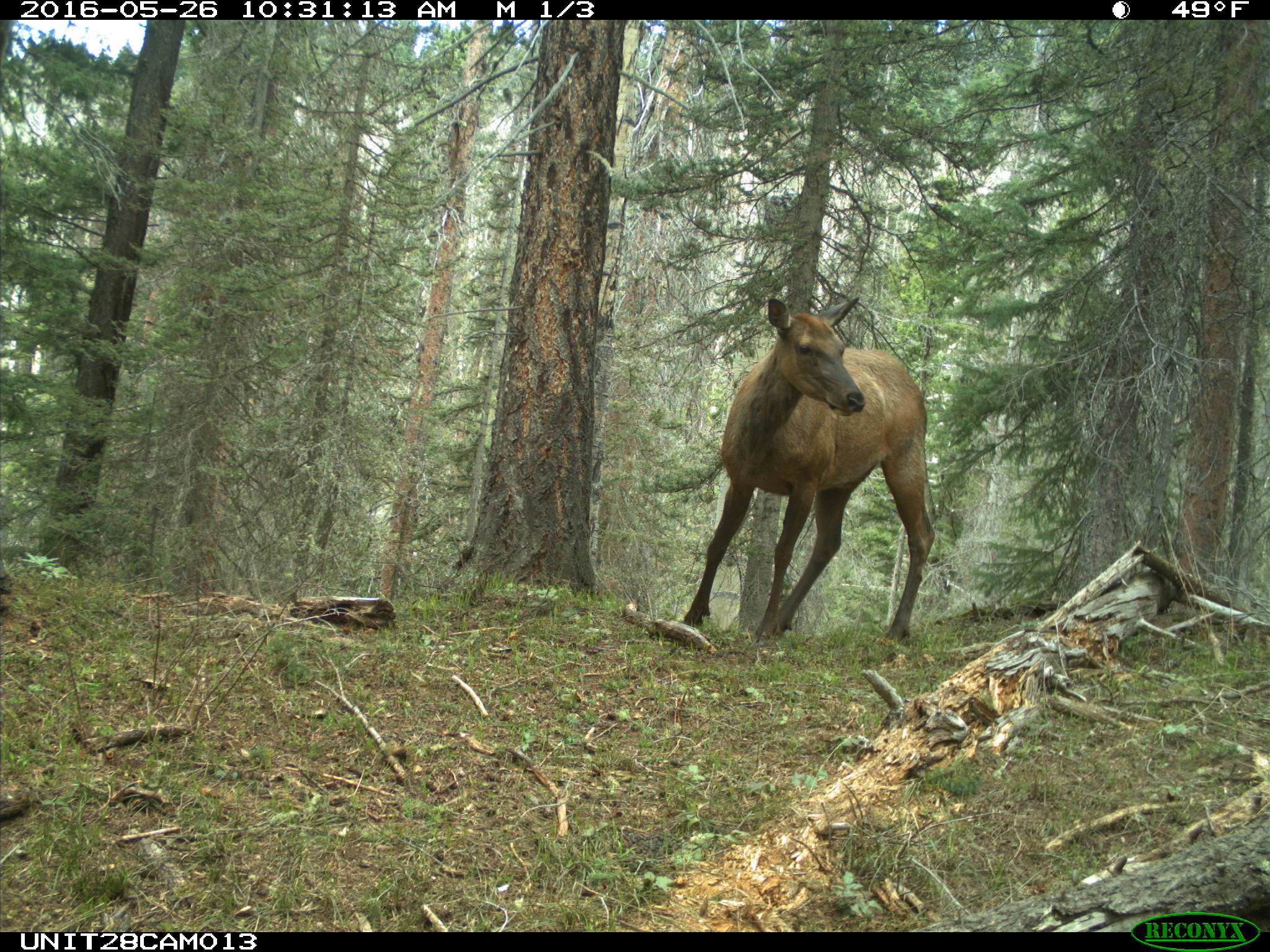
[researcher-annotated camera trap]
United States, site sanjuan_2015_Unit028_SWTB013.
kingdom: Animalia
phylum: Chordata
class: Mammalia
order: Artiodactyla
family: Cervidae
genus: Cervus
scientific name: Cervus elaphus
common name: red deer